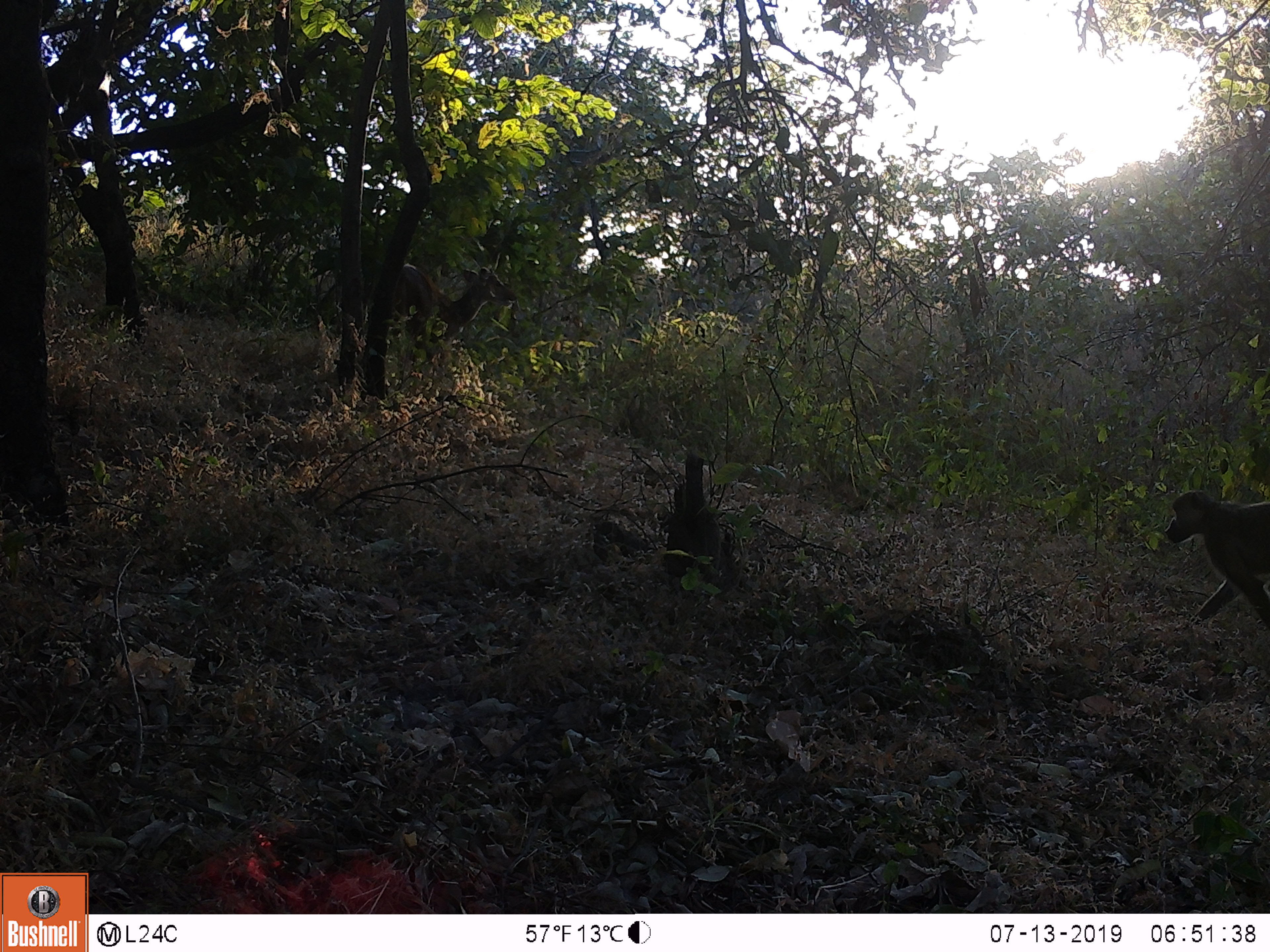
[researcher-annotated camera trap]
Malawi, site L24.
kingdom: Animalia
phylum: Chordata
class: Mammalia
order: Artiodactyla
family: Bovidae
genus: Tragelaphus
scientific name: Tragelaphus sylvaticus sylvaticus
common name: cape bushbuck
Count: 1.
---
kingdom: Animalia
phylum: Chordata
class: Mammalia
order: Primates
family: Cercopithecidae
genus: Papio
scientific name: Papio cynocephalus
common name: yellow baboon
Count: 1.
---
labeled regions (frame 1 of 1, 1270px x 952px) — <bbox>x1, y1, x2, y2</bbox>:
cape bushbuck: <bbox>372, 253, 523, 347</bbox>
yellow baboon: <bbox>1166, 485, 1269, 633</bbox>